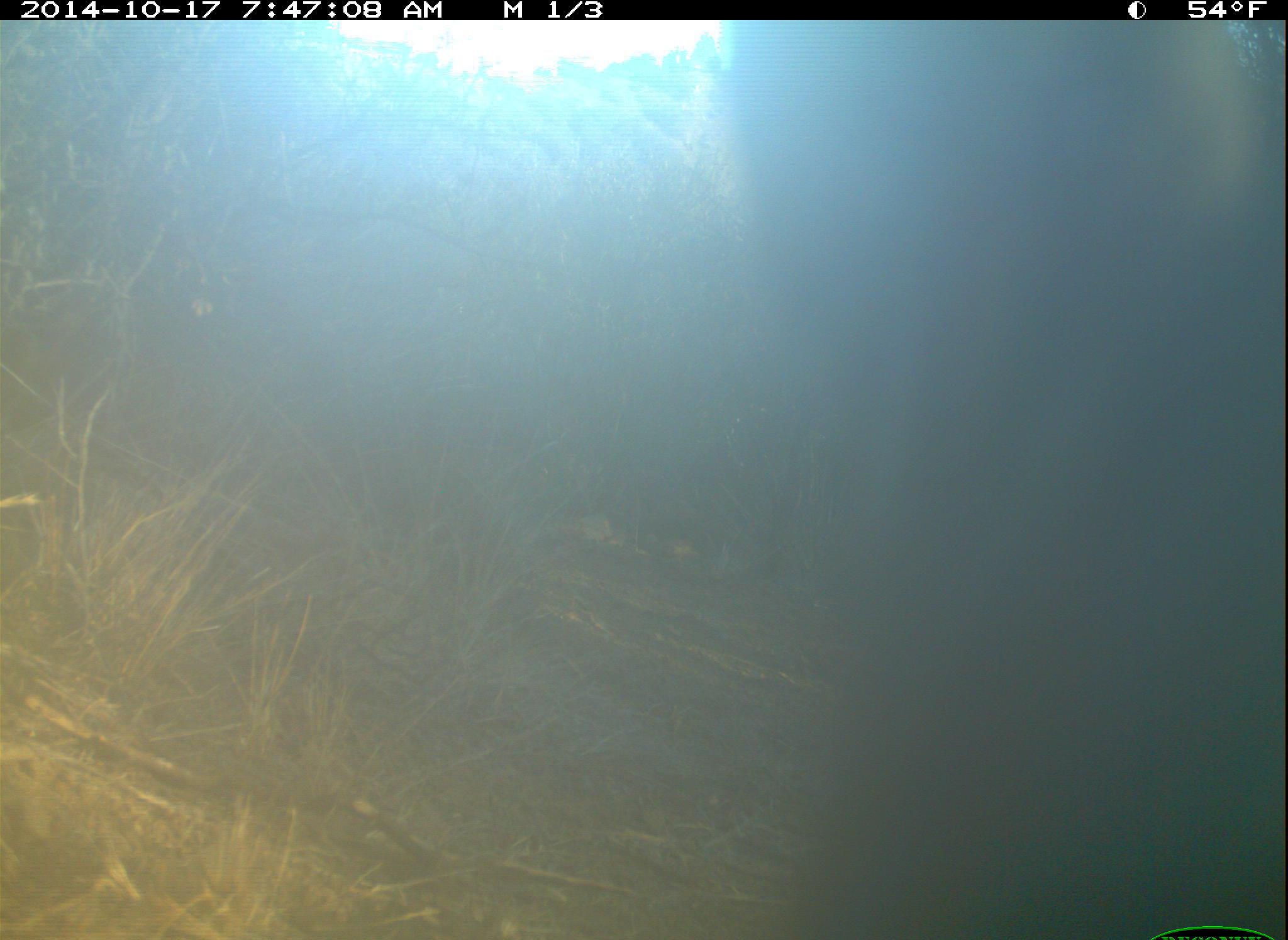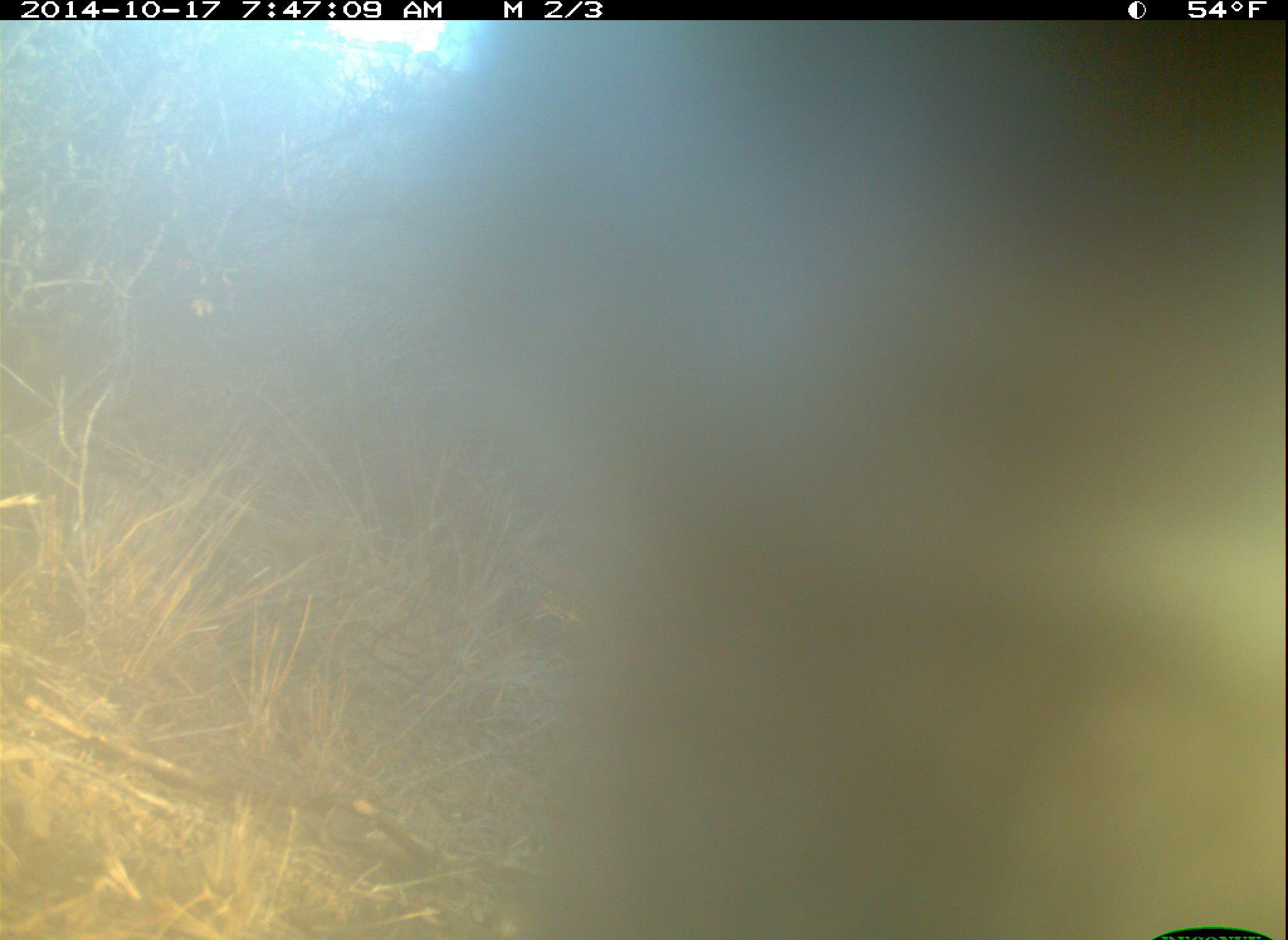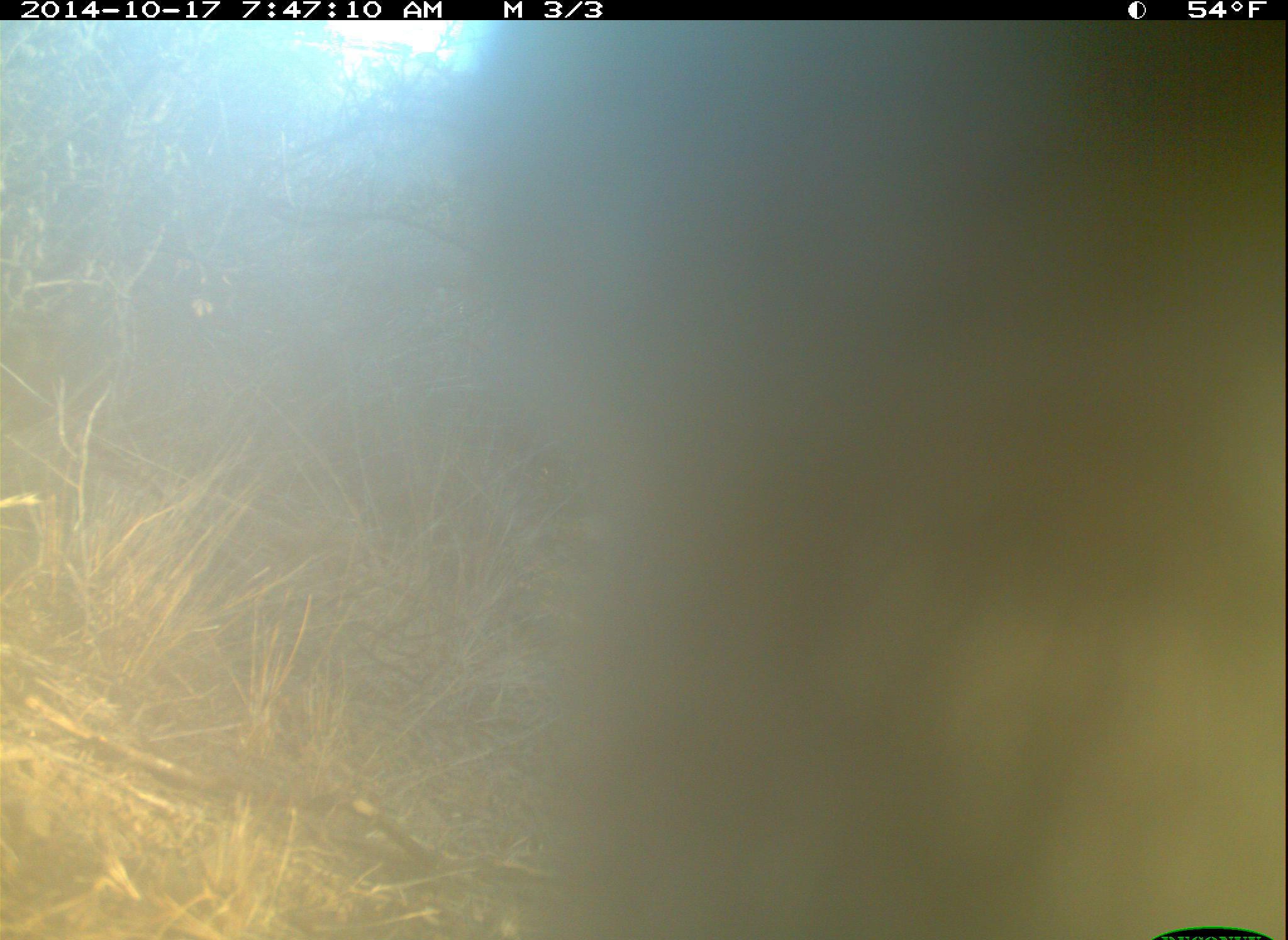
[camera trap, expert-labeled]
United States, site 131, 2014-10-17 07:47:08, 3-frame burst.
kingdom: Animalia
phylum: Chordata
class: Mammalia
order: Lagomorpha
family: Leporidae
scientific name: Leporidae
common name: rabbits and hares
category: rabbit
Rabbit (rabbits and hares) (Leporidae).